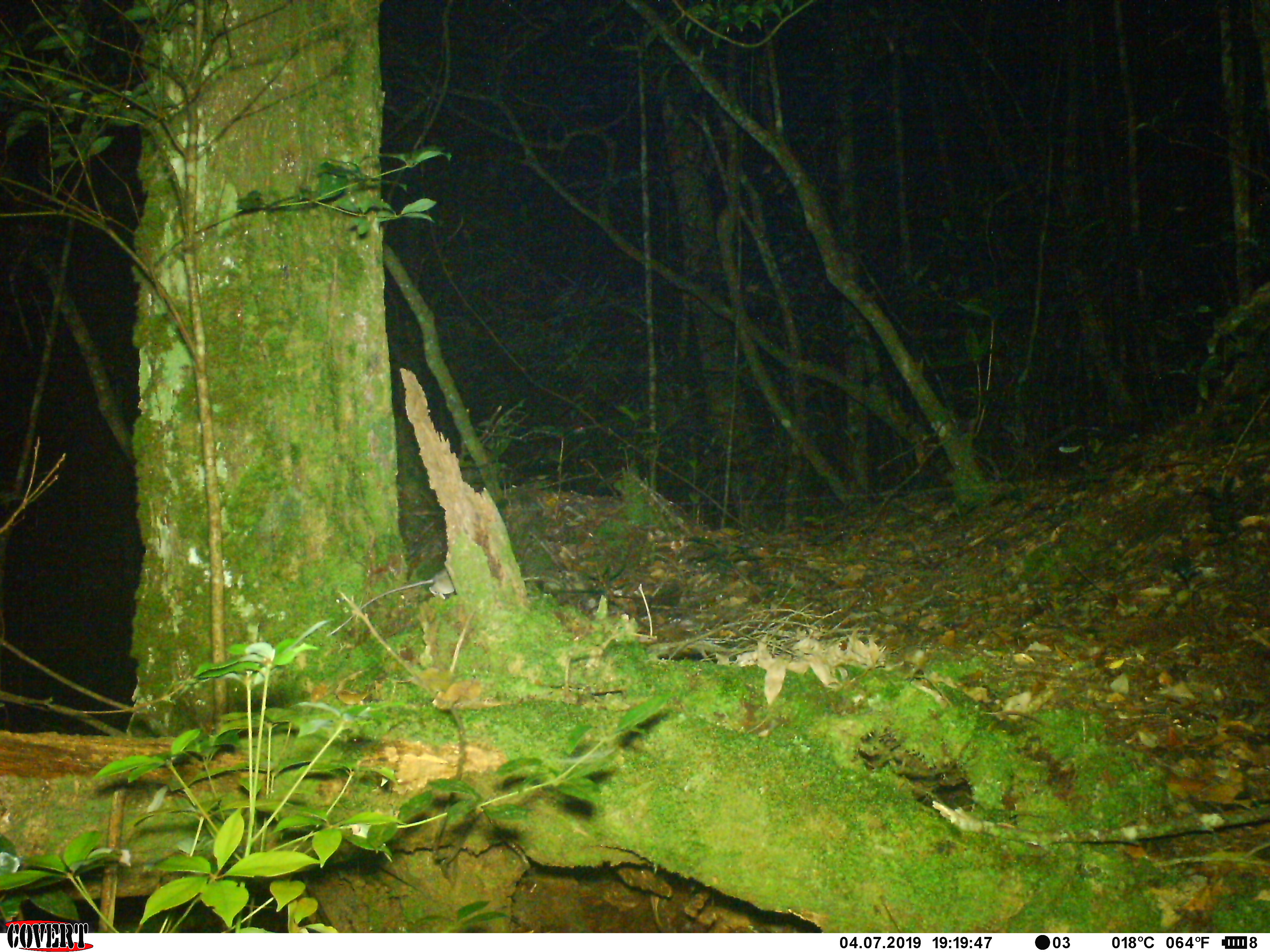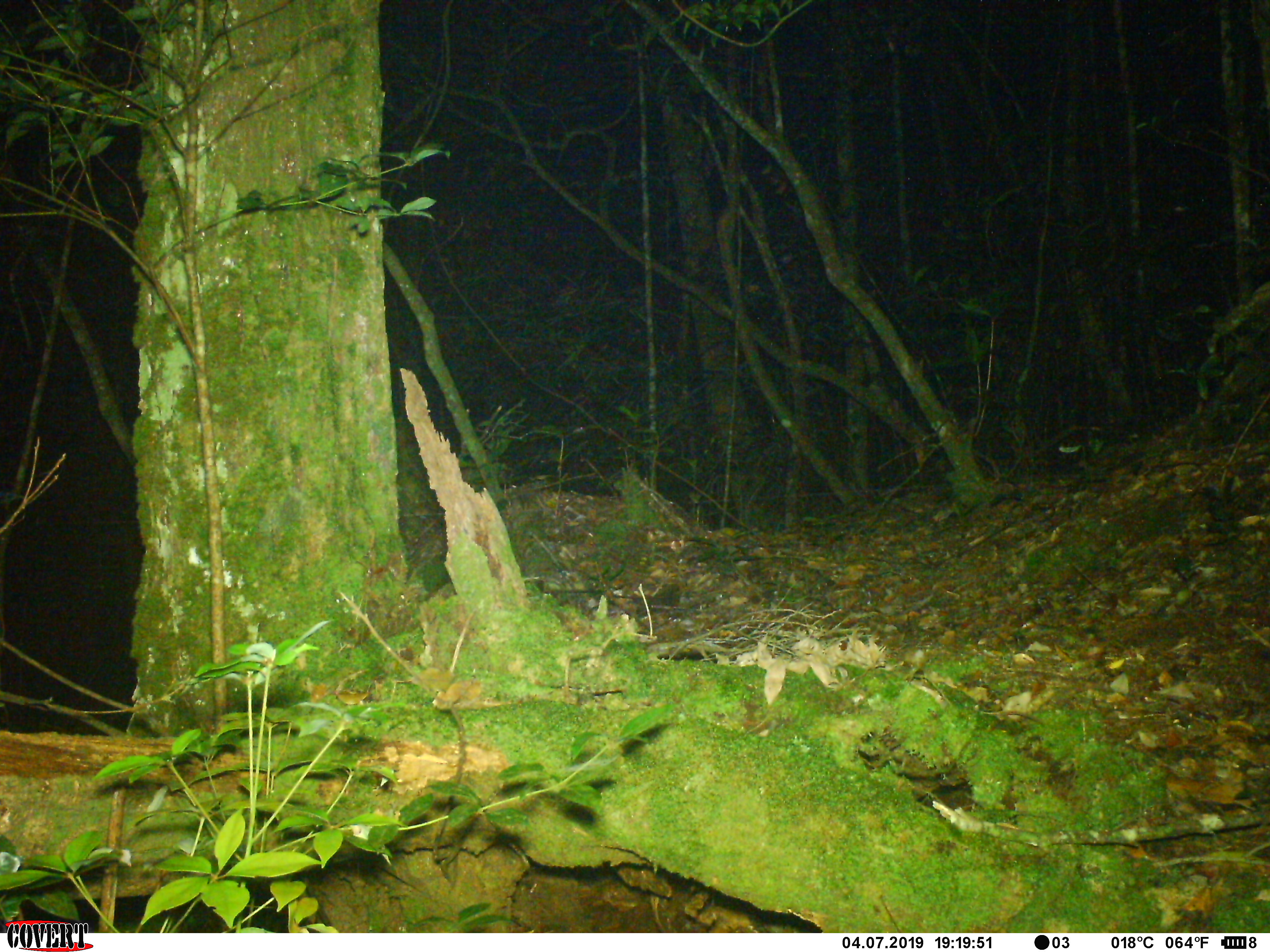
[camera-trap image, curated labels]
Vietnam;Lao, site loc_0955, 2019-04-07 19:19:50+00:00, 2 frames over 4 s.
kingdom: Animalia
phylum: Chordata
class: Mammalia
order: Rodentia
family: Muridae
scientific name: Muridae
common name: old-world mice and rats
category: unidentified murid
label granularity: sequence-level